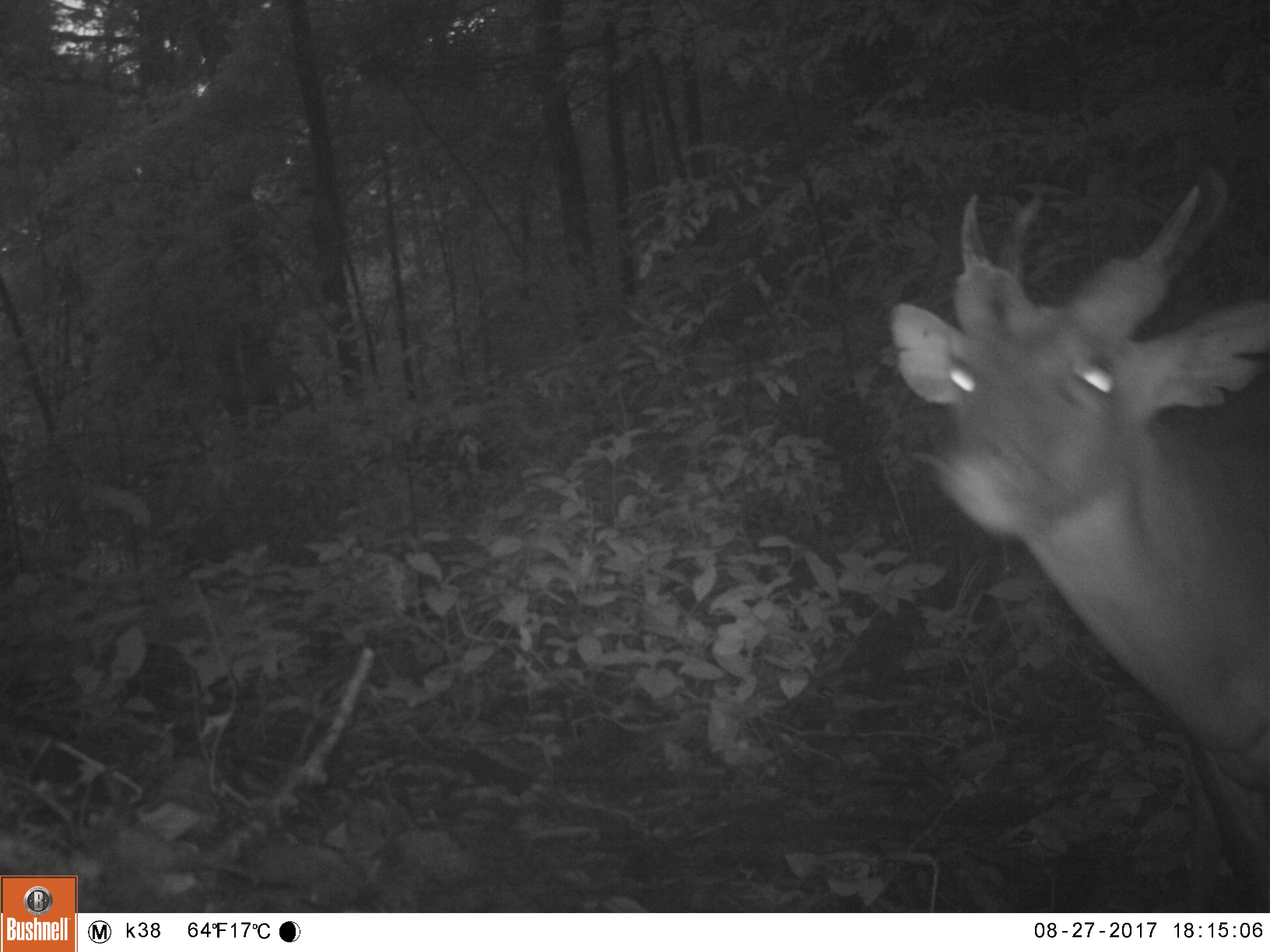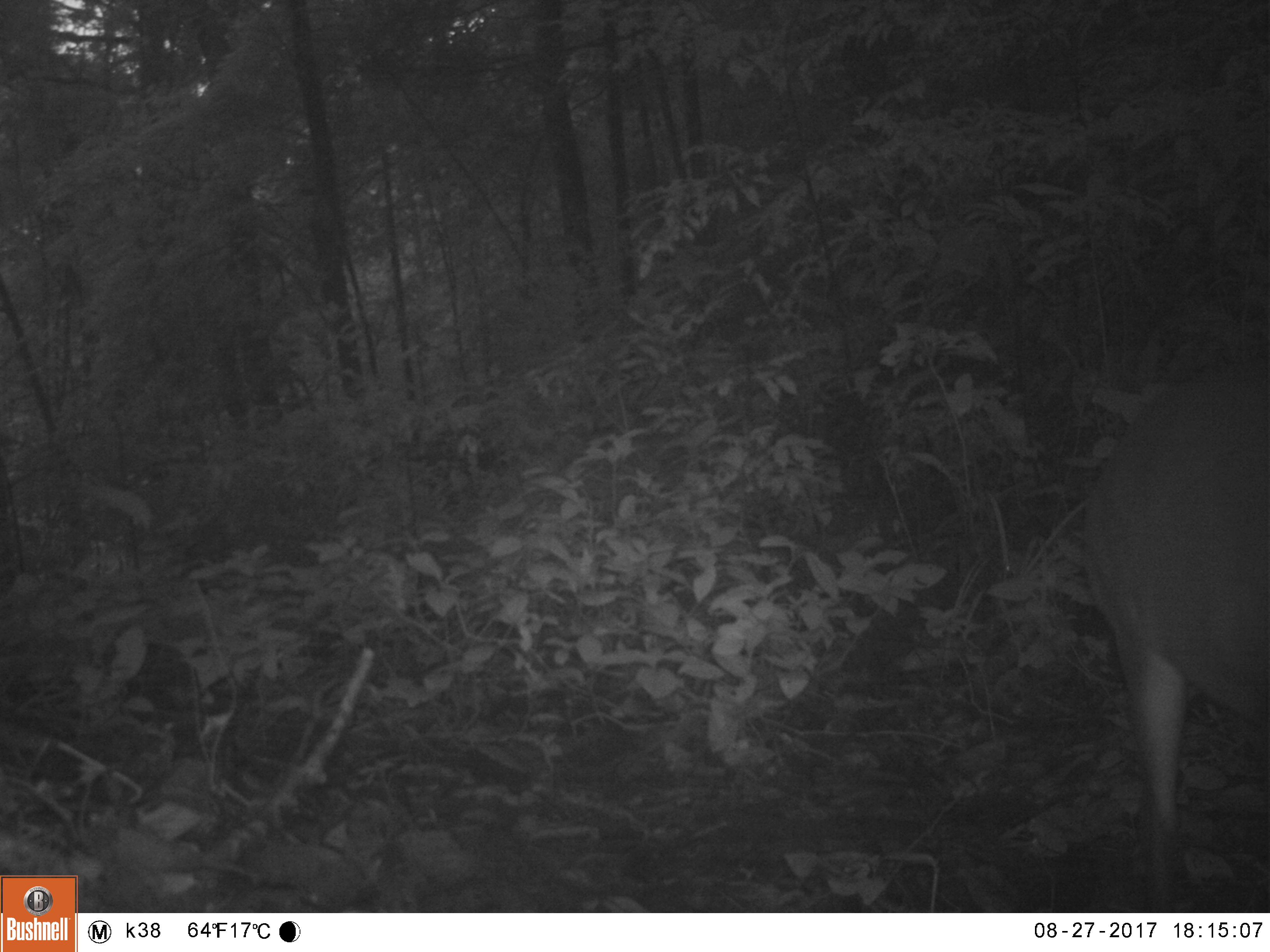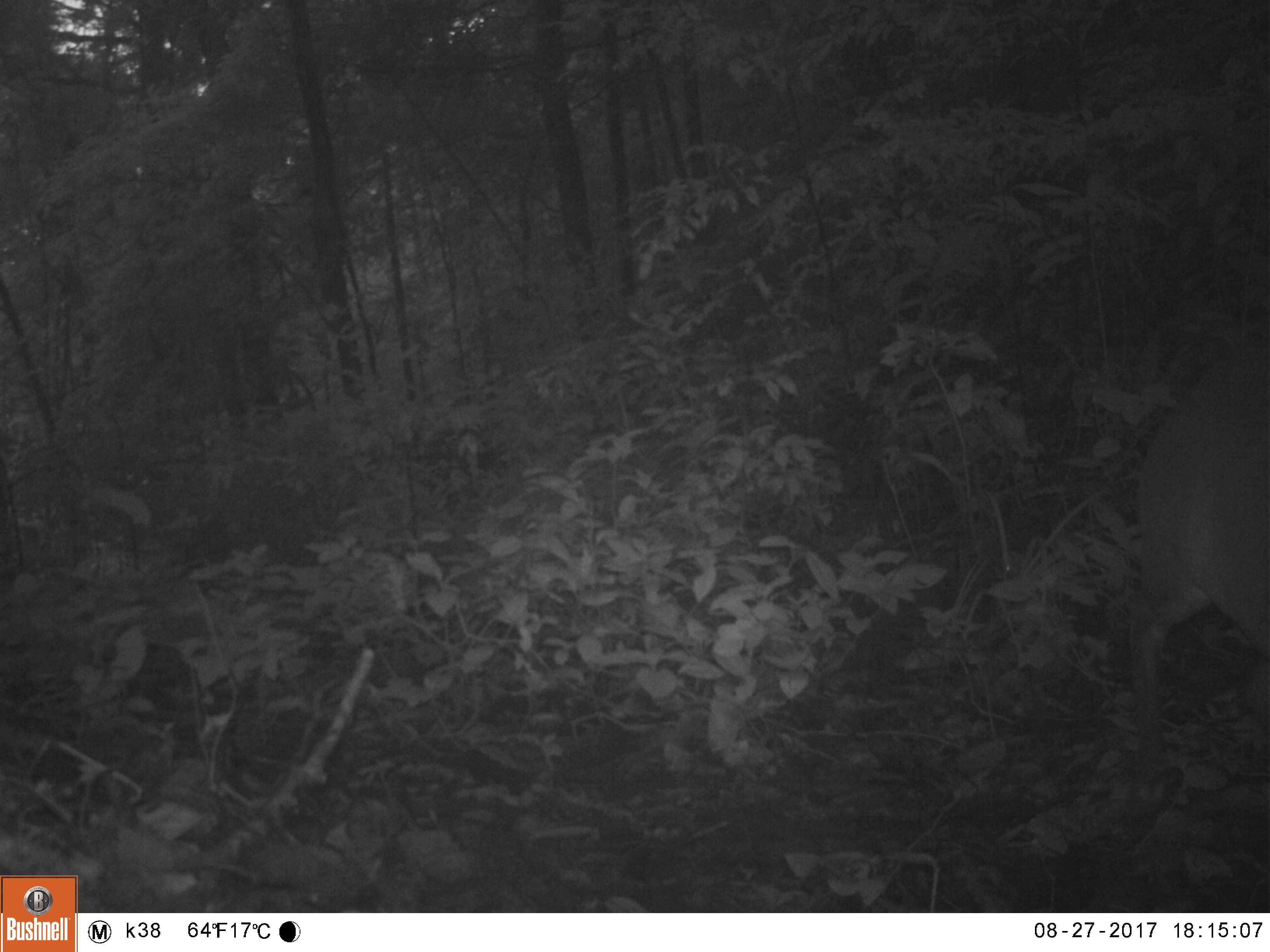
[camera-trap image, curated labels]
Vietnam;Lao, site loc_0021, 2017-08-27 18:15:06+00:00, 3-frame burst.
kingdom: Animalia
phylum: Chordata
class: Mammalia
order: Artiodactyla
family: Cervidae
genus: Muntiacus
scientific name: Muntiacus vuquangensis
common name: large-antlered muntjac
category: large antlered muntjac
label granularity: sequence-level